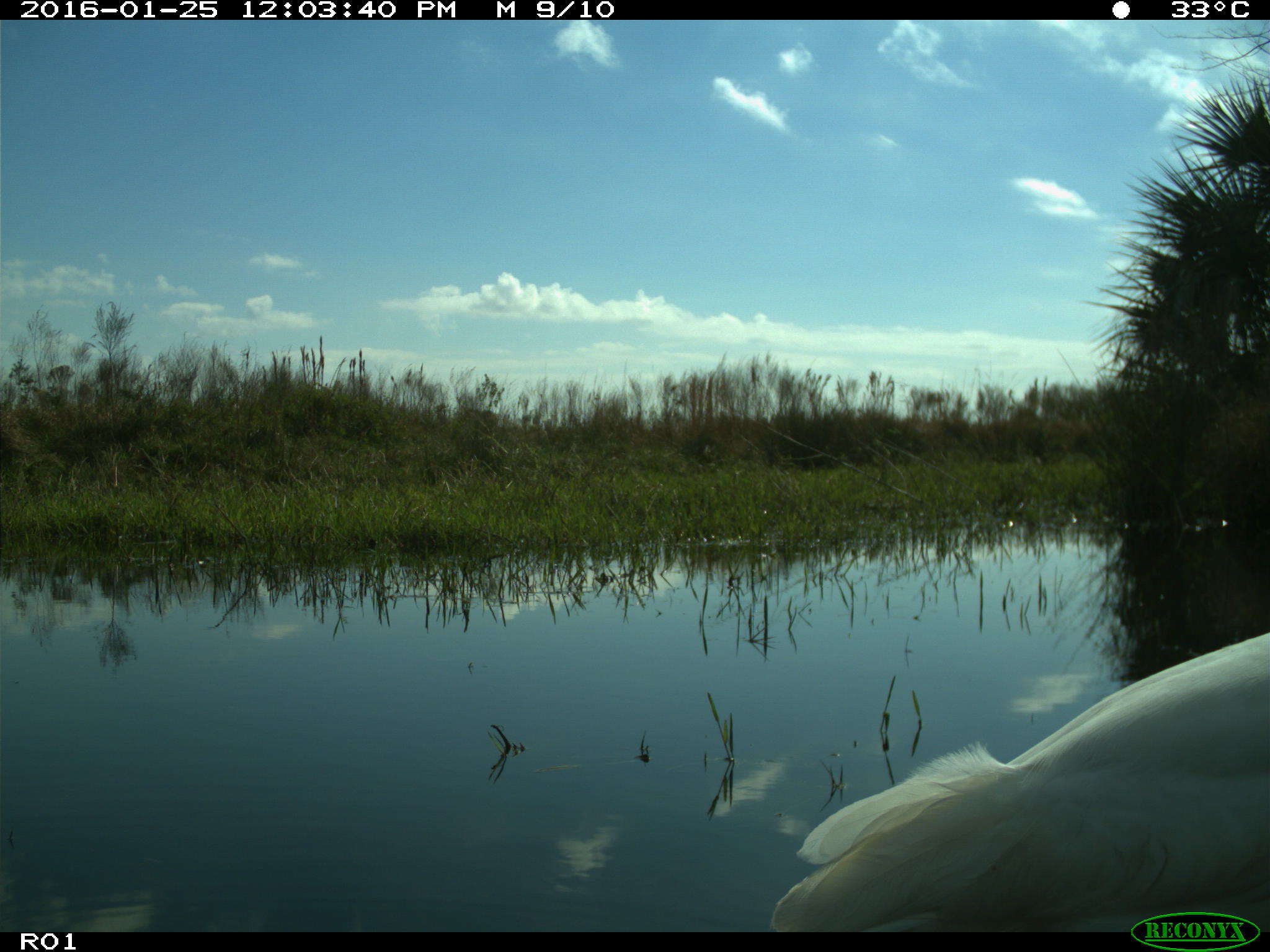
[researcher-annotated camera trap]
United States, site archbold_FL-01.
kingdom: Animalia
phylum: Chordata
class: Aves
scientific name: Aves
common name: birds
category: unidentified bird